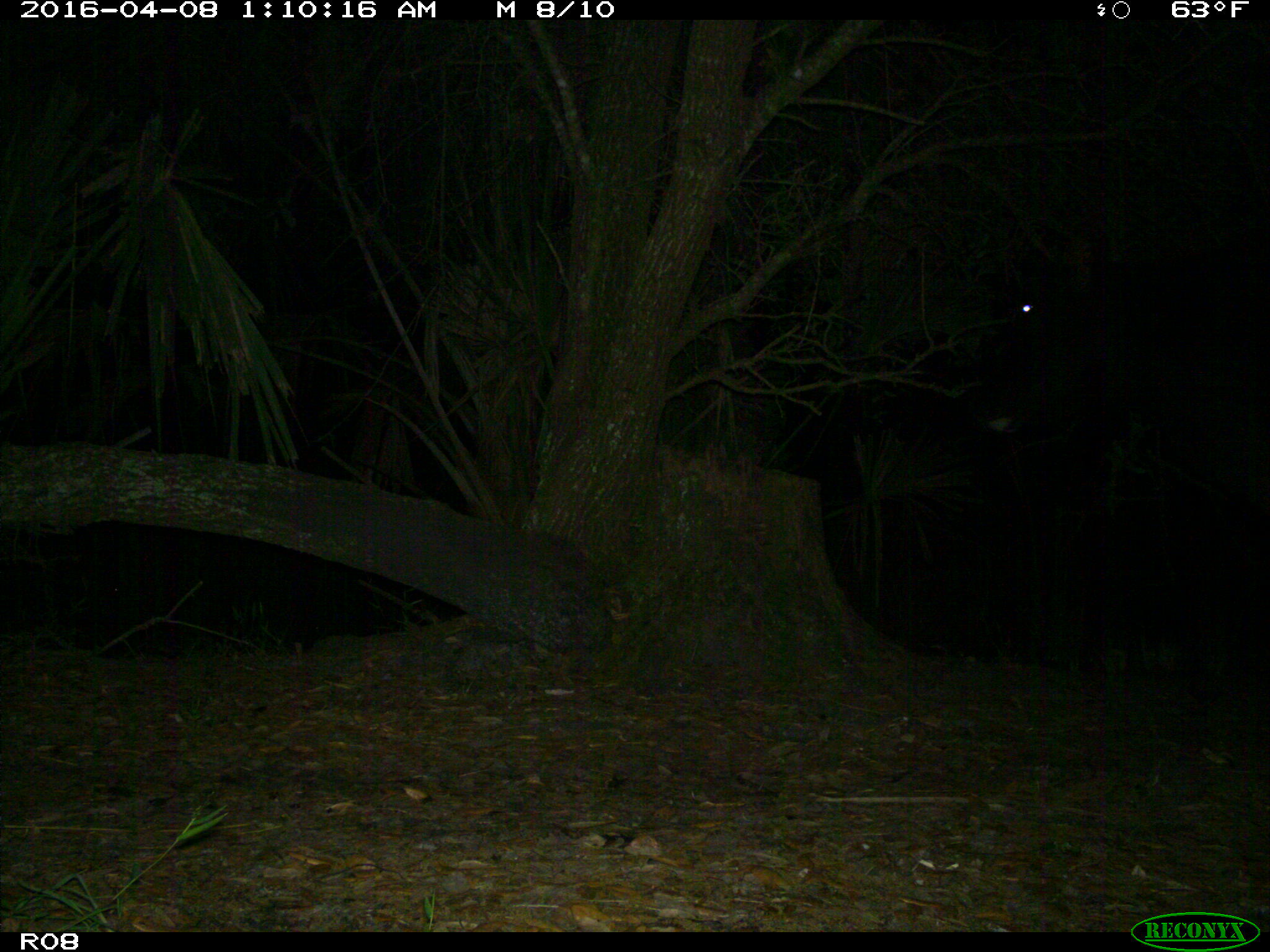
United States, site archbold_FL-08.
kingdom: Animalia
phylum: Chordata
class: Mammalia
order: Artiodactyla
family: Bovidae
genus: Bos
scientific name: Bos taurus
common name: domestic cow